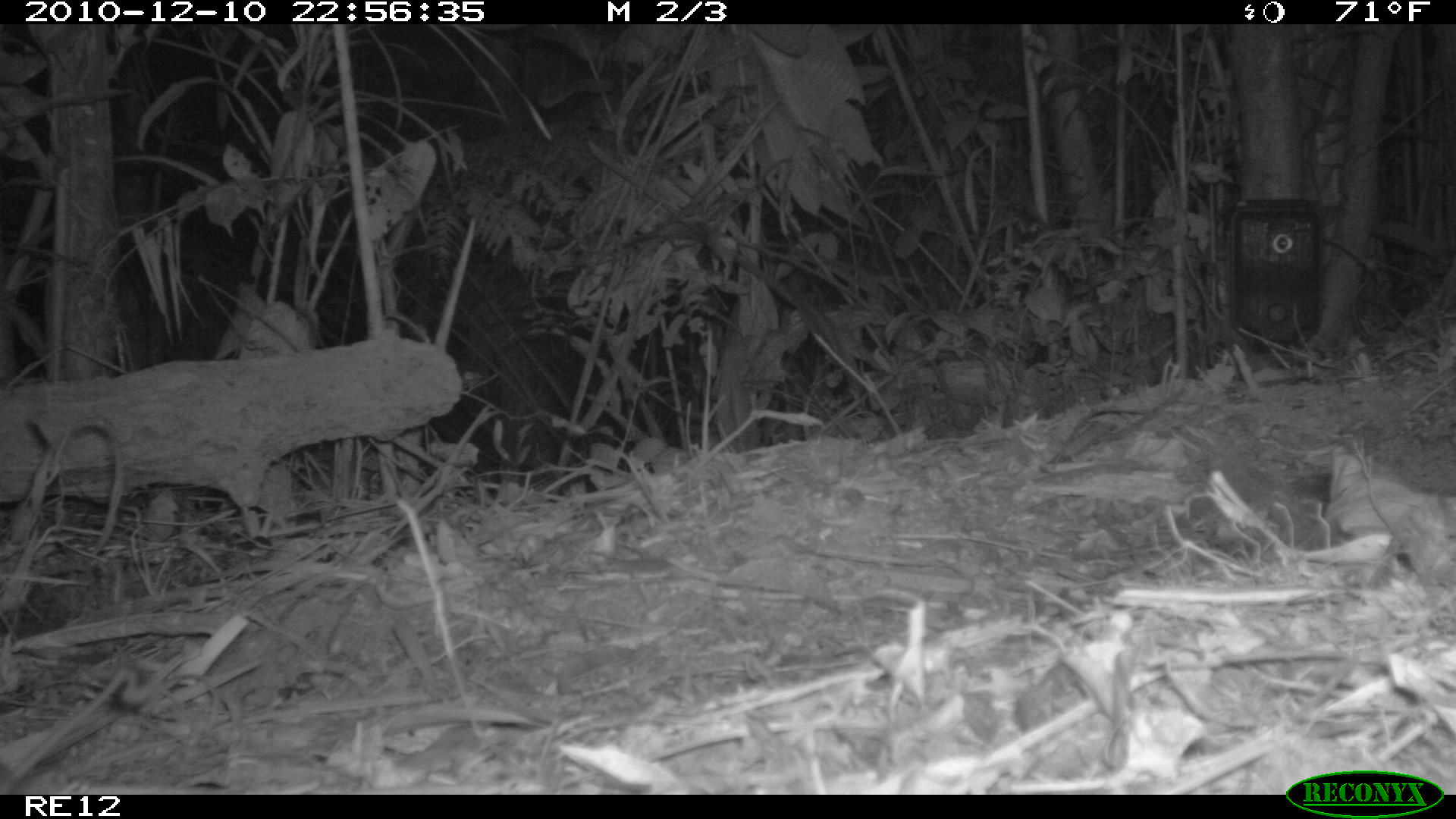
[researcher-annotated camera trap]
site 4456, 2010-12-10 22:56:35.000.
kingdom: Animalia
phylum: Chordata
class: Mammalia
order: Rodentia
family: Nesomyidae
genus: Eliurus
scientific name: Eliurus penicillatus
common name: white-tipped tufted-tailed rat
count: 1